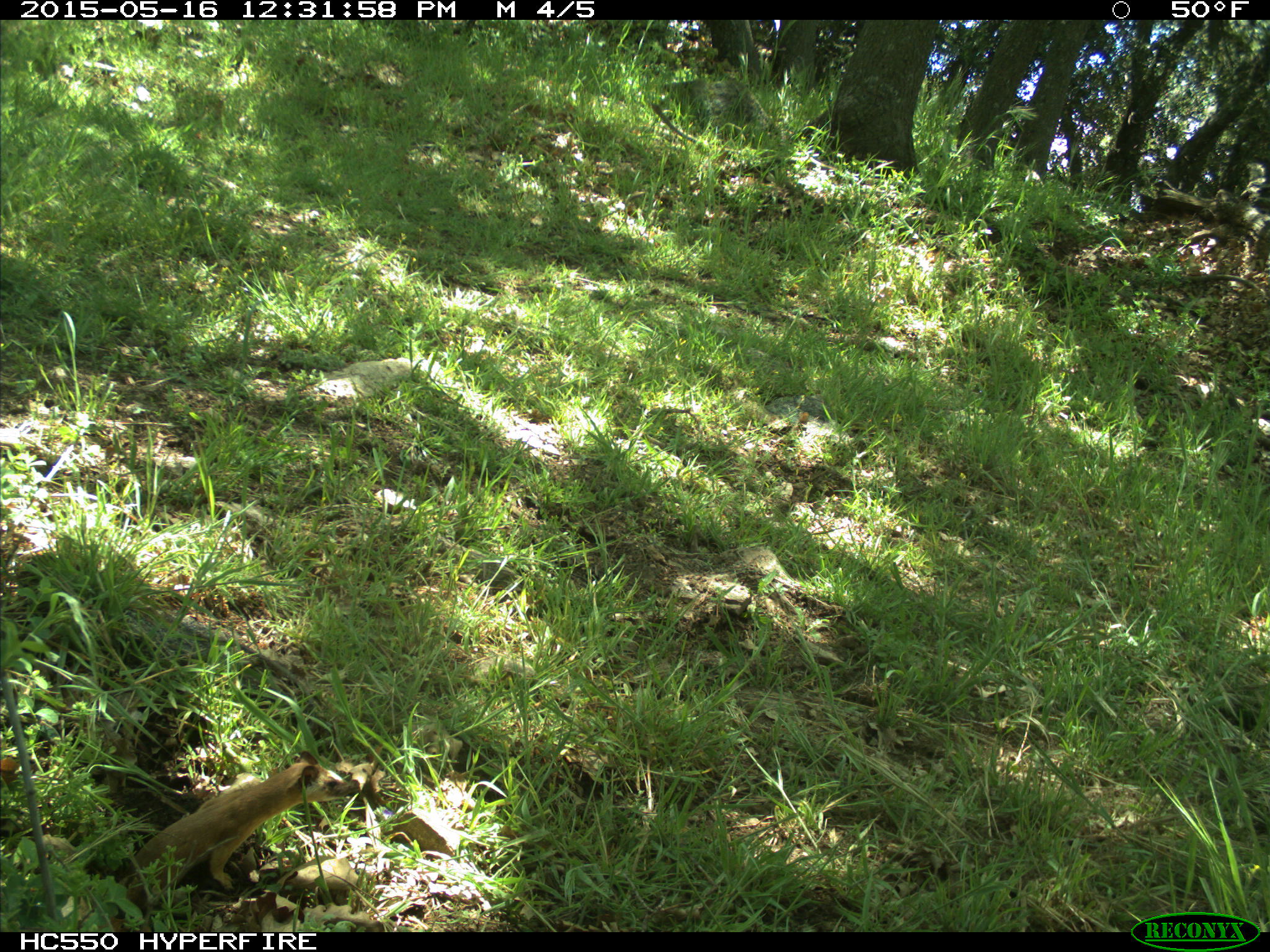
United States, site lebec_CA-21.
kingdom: Animalia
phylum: Chordata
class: Mammalia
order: Carnivora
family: Mustelidae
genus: Neogale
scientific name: Neogale frenata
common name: long-tailed weasel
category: mustela frenata